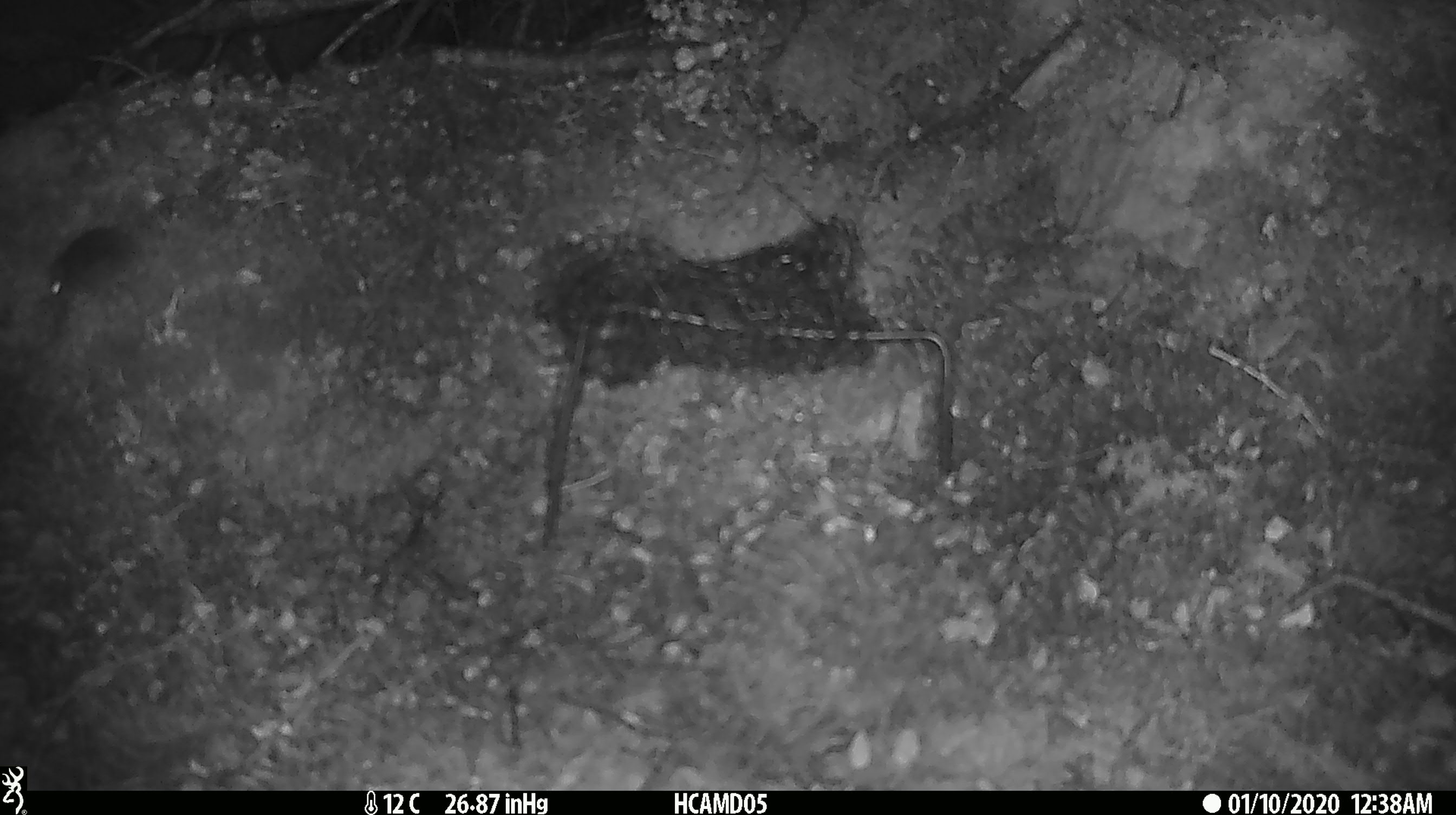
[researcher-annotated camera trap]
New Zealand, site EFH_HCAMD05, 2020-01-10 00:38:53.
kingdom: Animalia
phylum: Chordata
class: Mammalia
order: Rodentia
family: Muridae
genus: Mus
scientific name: Mus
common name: mouse